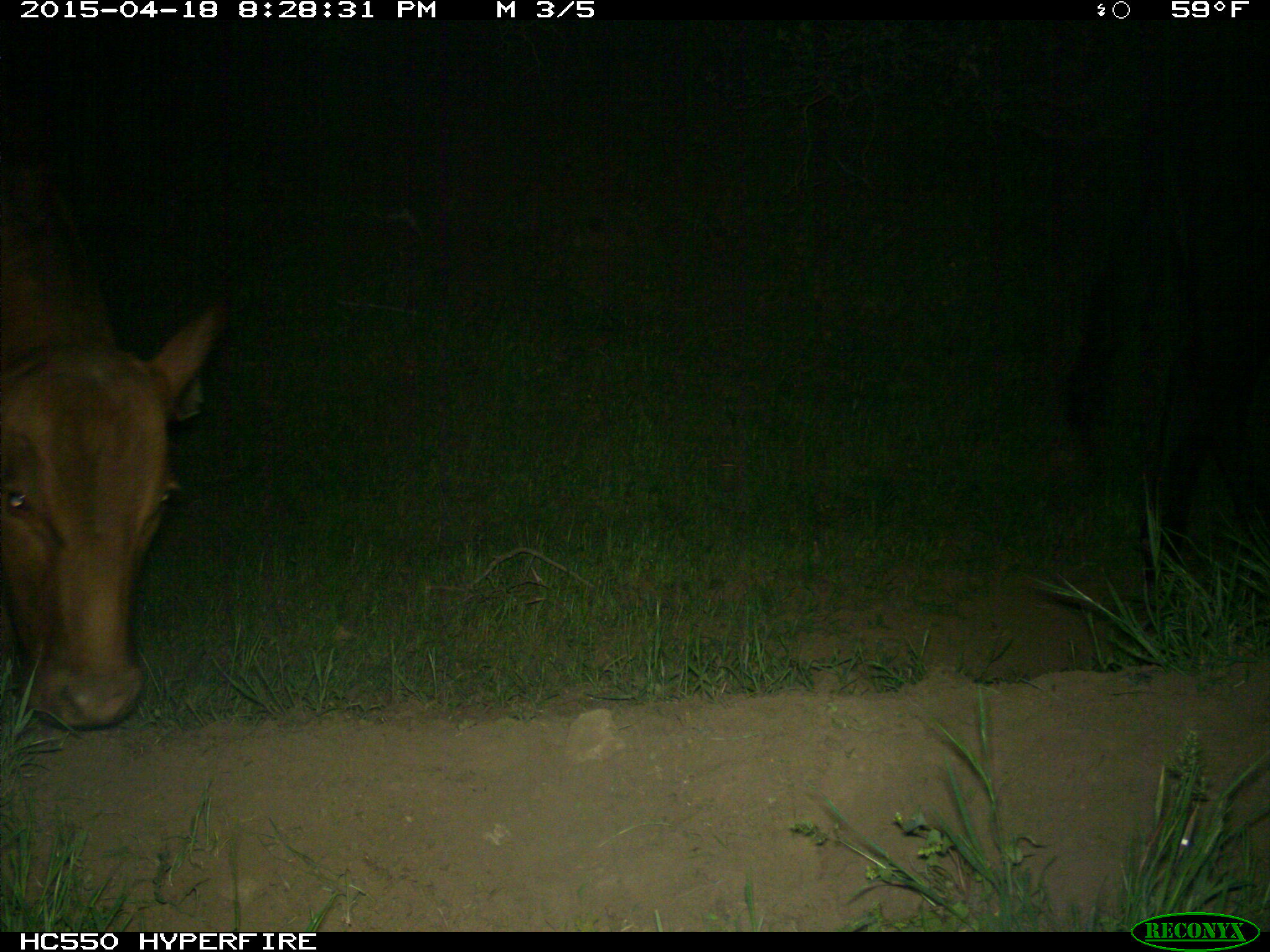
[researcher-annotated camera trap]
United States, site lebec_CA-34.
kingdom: Animalia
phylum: Chordata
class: Mammalia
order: Artiodactyla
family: Bovidae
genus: Bos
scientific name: Bos taurus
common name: domestic cow